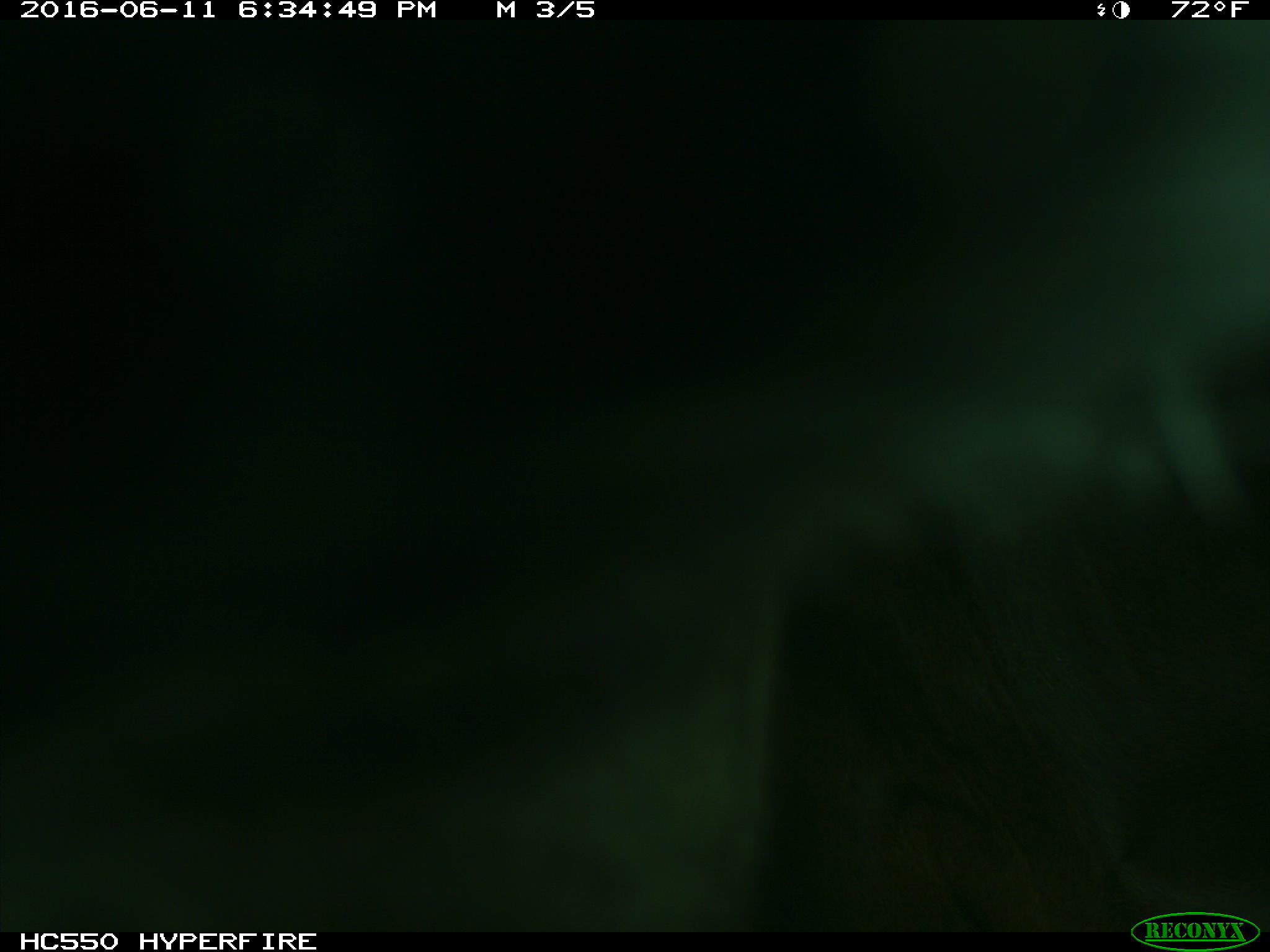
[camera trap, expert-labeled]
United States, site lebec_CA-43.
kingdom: Animalia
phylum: Chordata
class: Mammalia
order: Artiodactyla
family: Bovidae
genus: Bos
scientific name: Bos taurus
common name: domestic cow